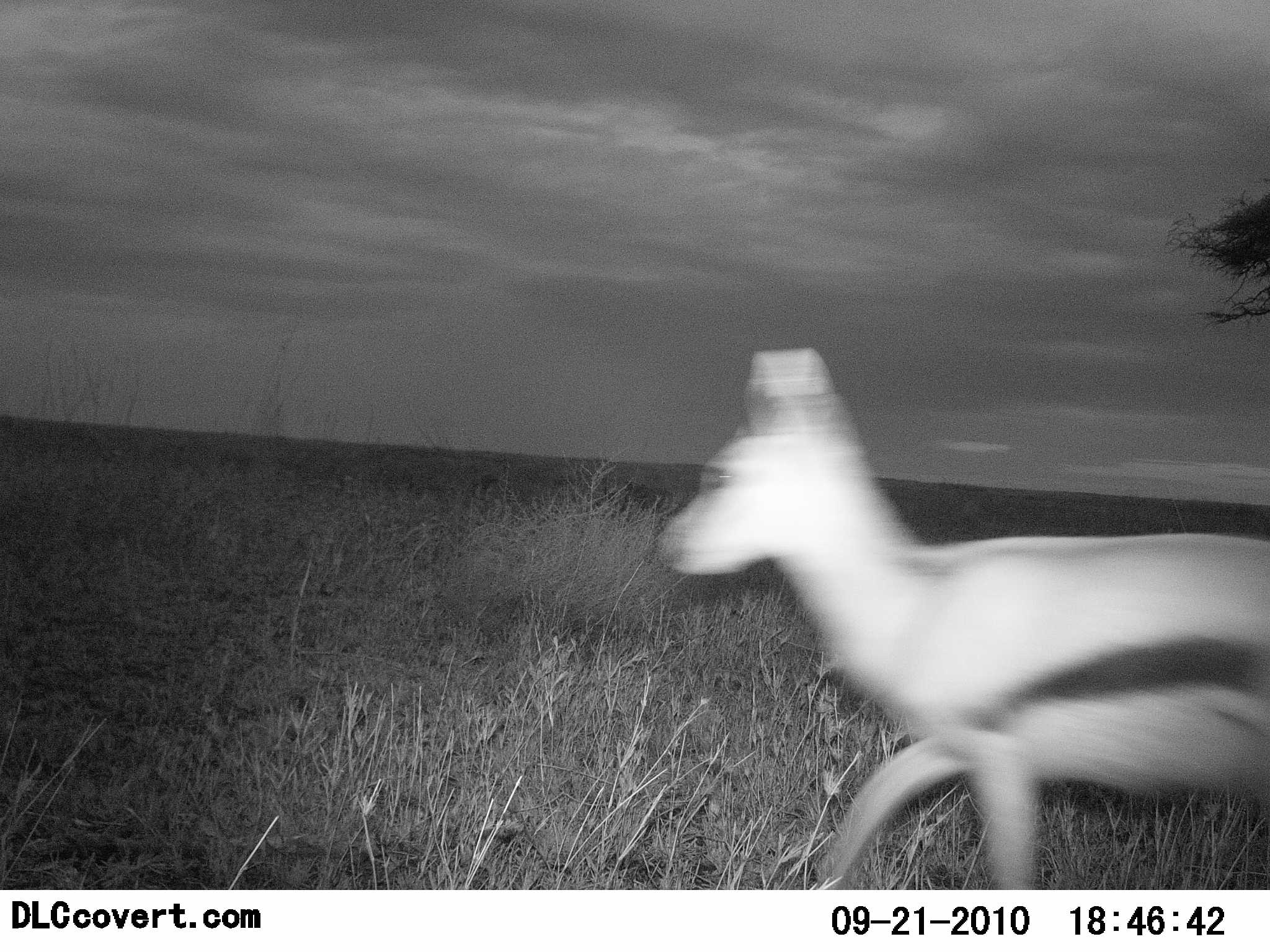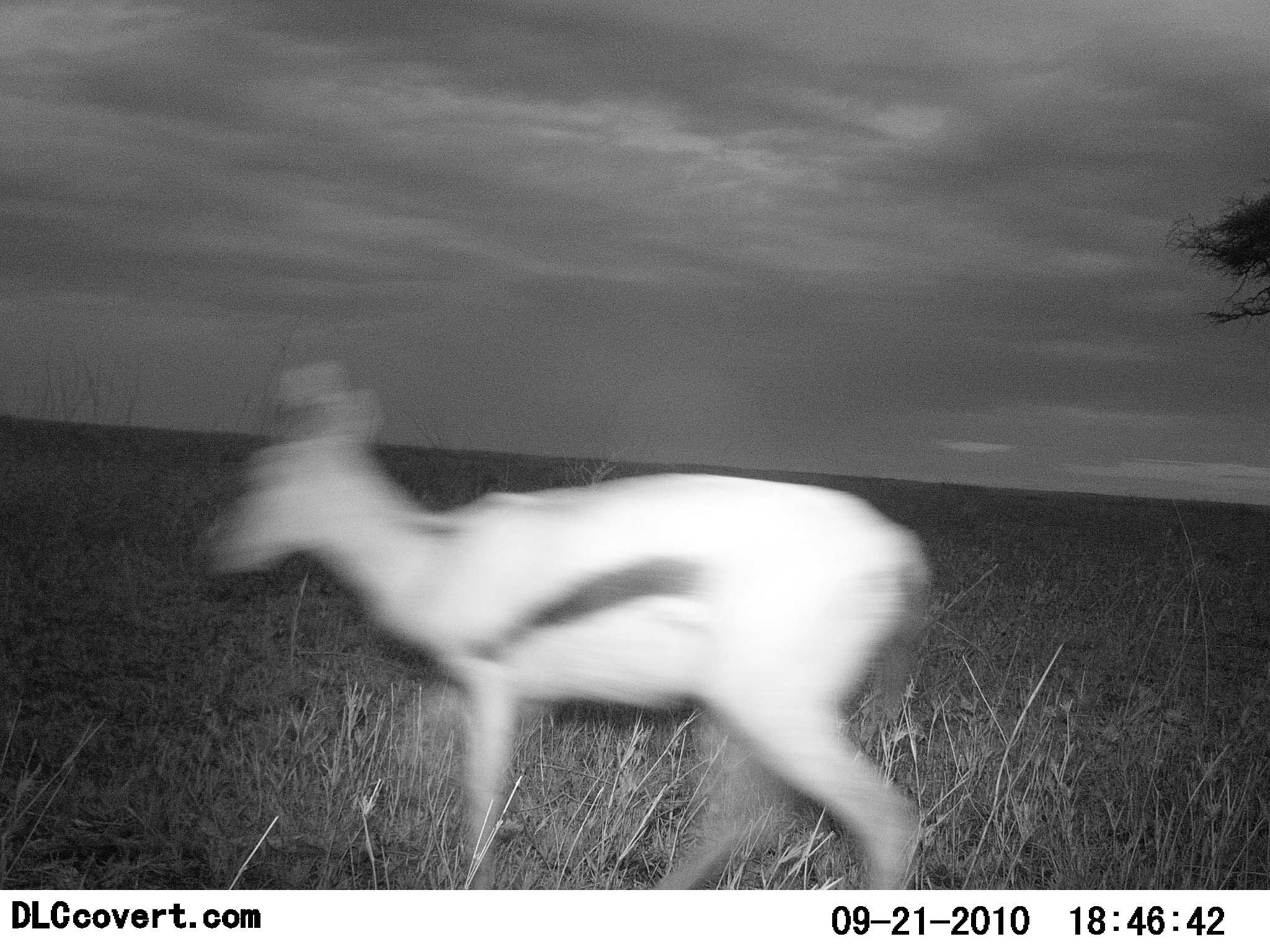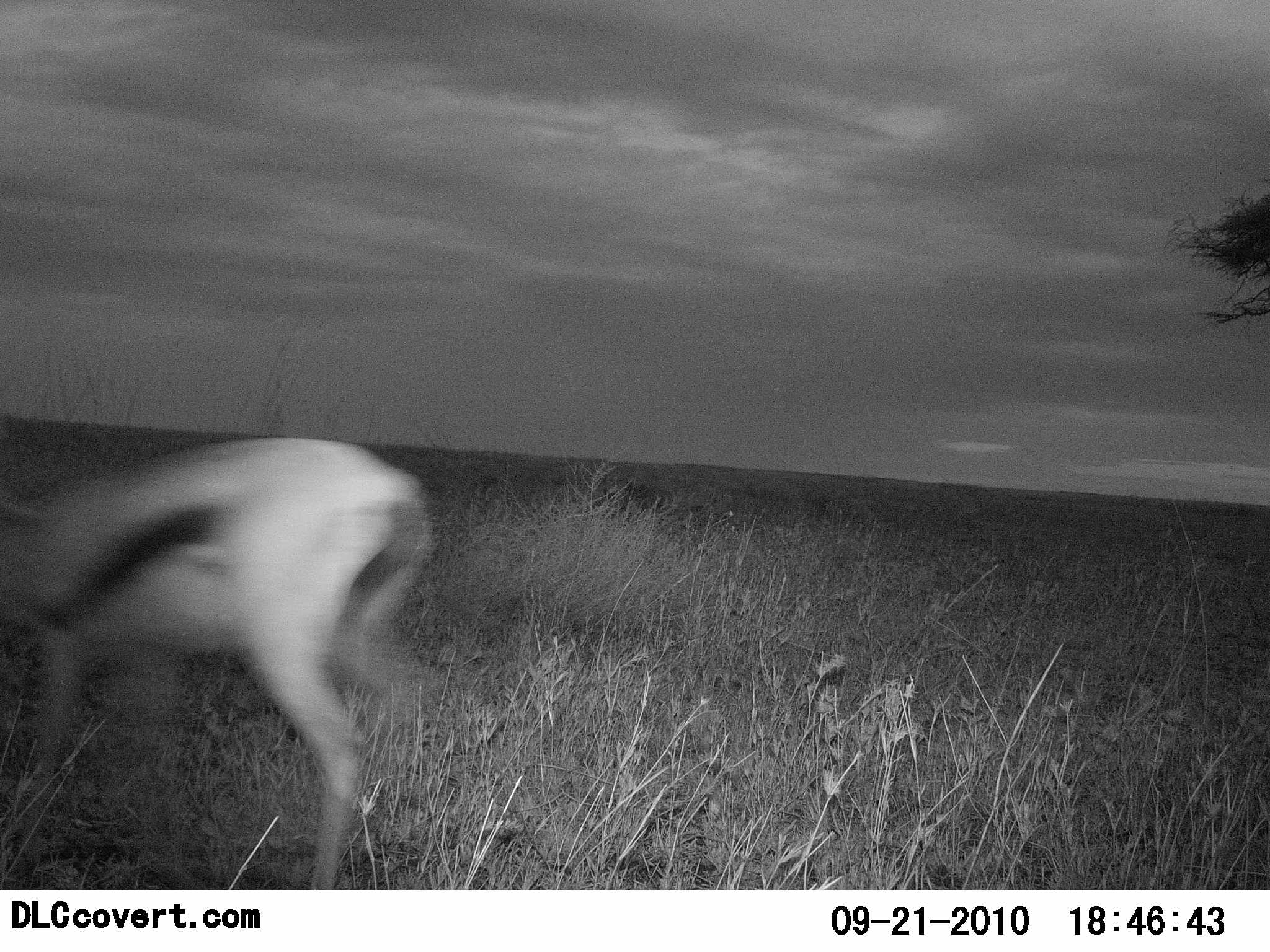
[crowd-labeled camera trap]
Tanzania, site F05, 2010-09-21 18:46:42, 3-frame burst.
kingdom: Animalia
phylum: Chordata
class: Mammalia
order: Artiodactyla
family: Bovidae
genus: Eudorcas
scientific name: Eudorcas thomsonii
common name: thomson's gazelle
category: gazellethomsons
Gazellethomsons (thomson's gazelle) (Eudorcas thomsonii), count 1. Behavior (volunteer vote fractions): standing 6%, resting 0%, moving 100%, interacting 0%. Young present (vote fraction): 6%. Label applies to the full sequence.